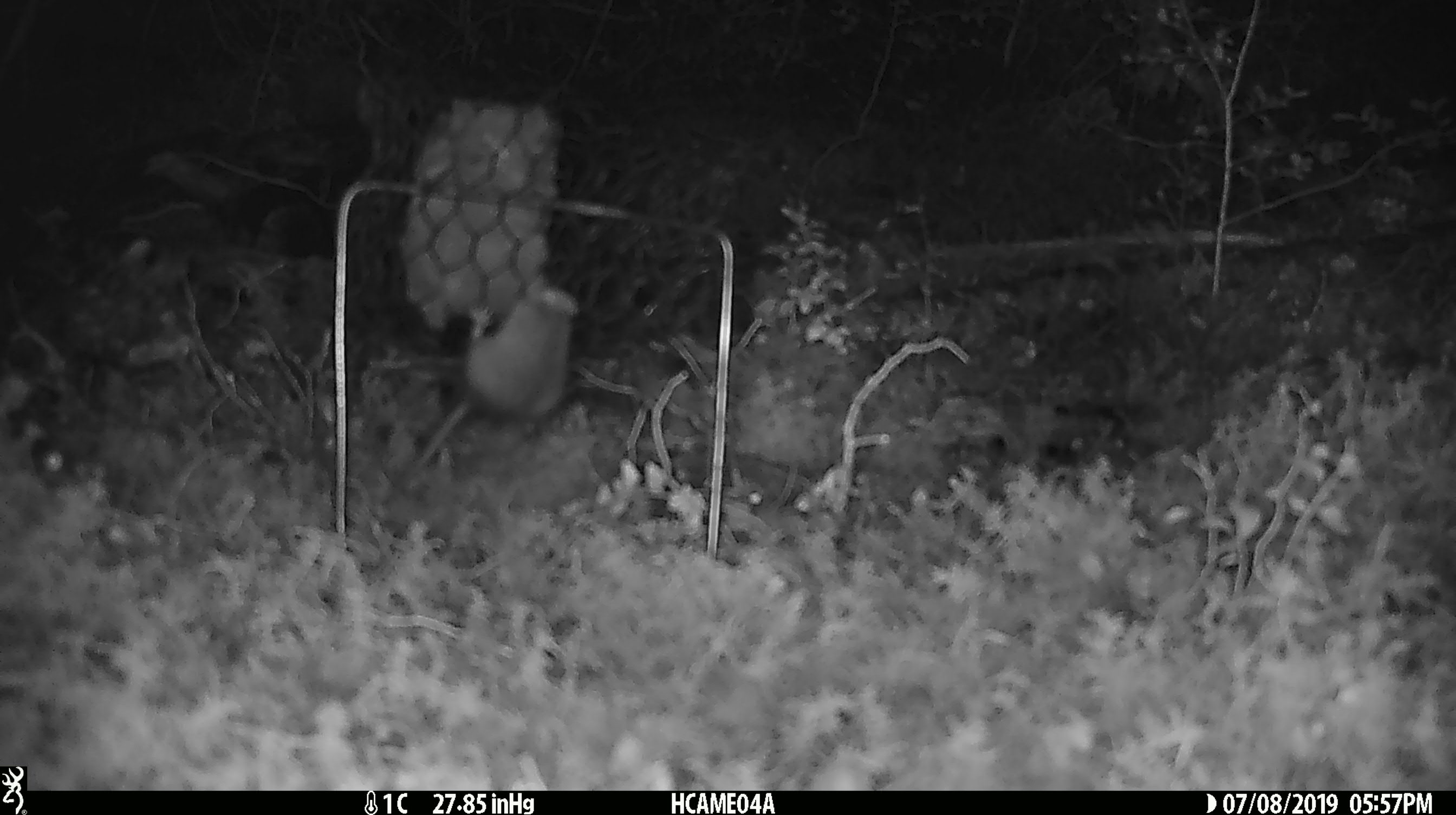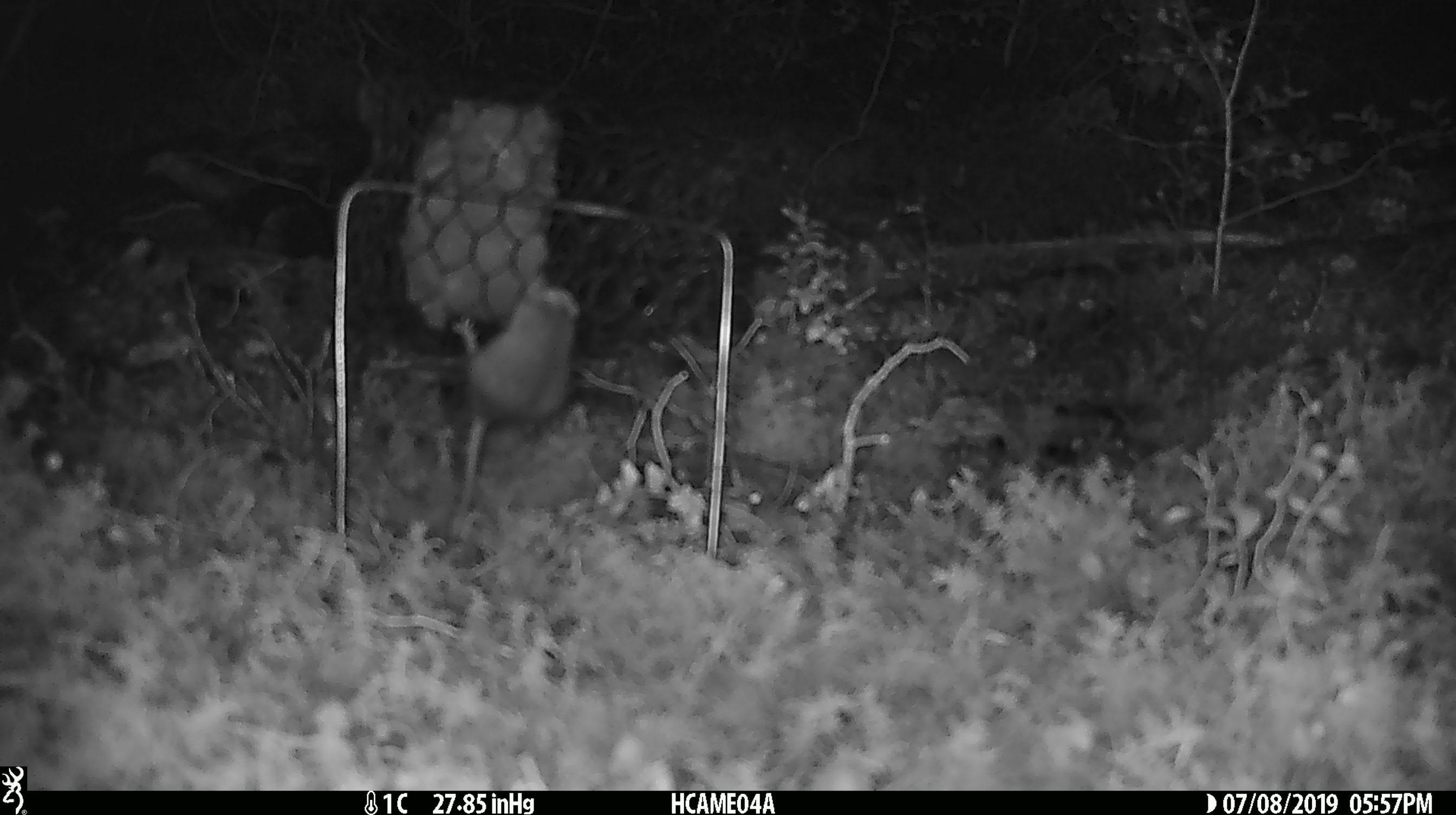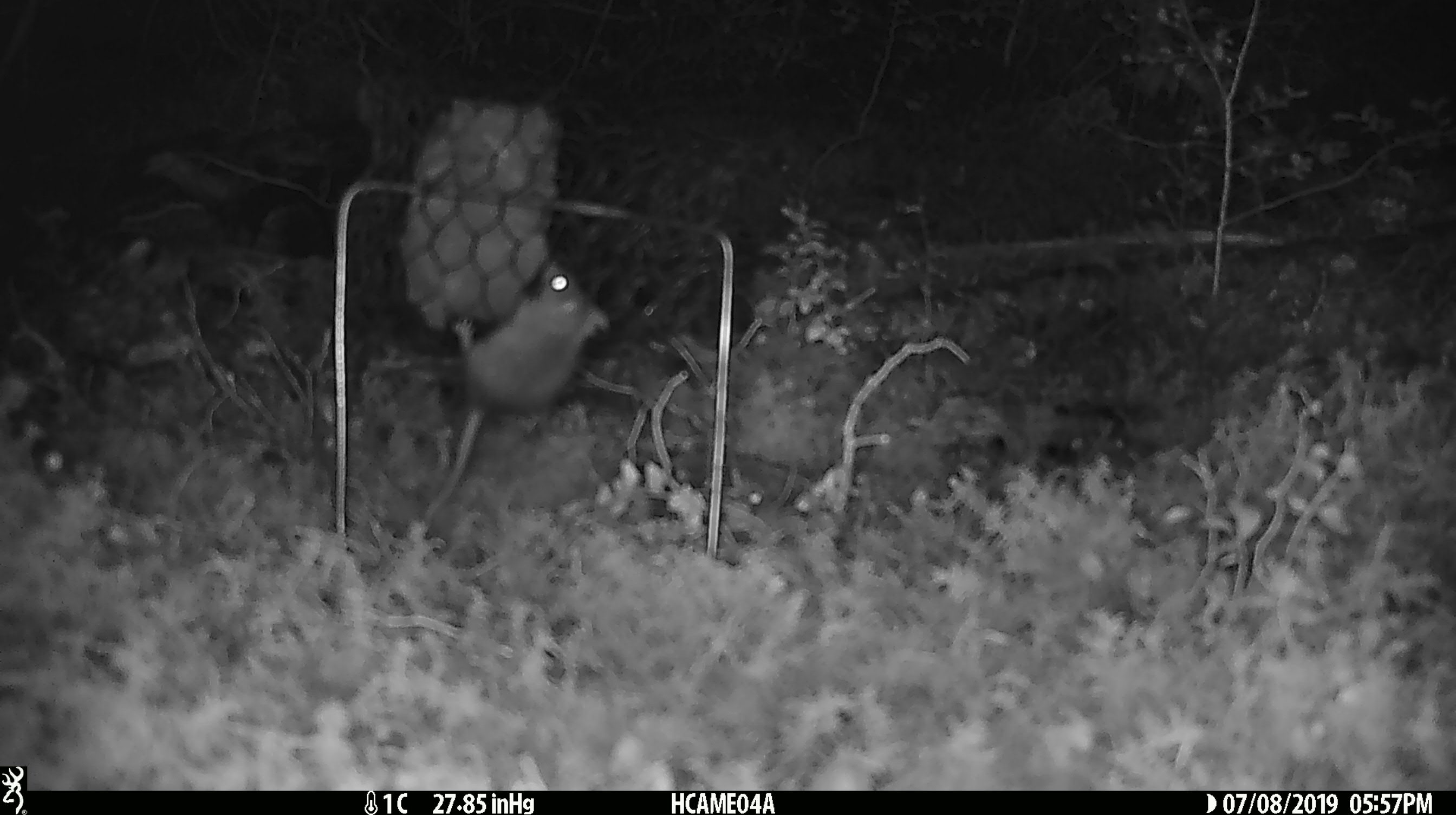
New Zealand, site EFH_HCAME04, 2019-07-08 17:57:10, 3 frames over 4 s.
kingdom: Animalia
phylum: Chordata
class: Mammalia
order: Rodentia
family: Muridae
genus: Mus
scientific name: Mus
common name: mouse